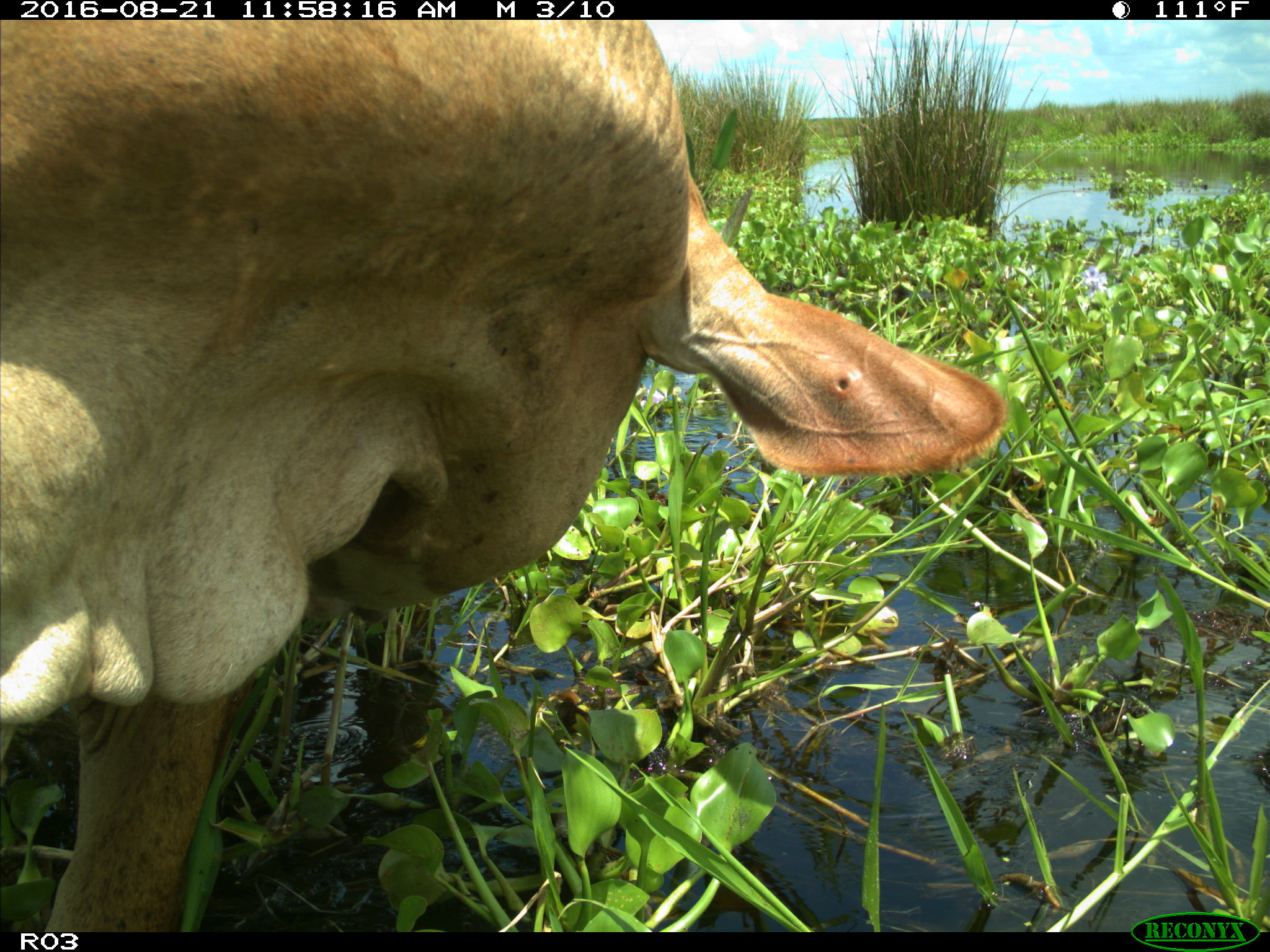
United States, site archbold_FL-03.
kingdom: Animalia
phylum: Chordata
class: Mammalia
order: Artiodactyla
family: Bovidae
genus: Bos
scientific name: Bos taurus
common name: domestic cow